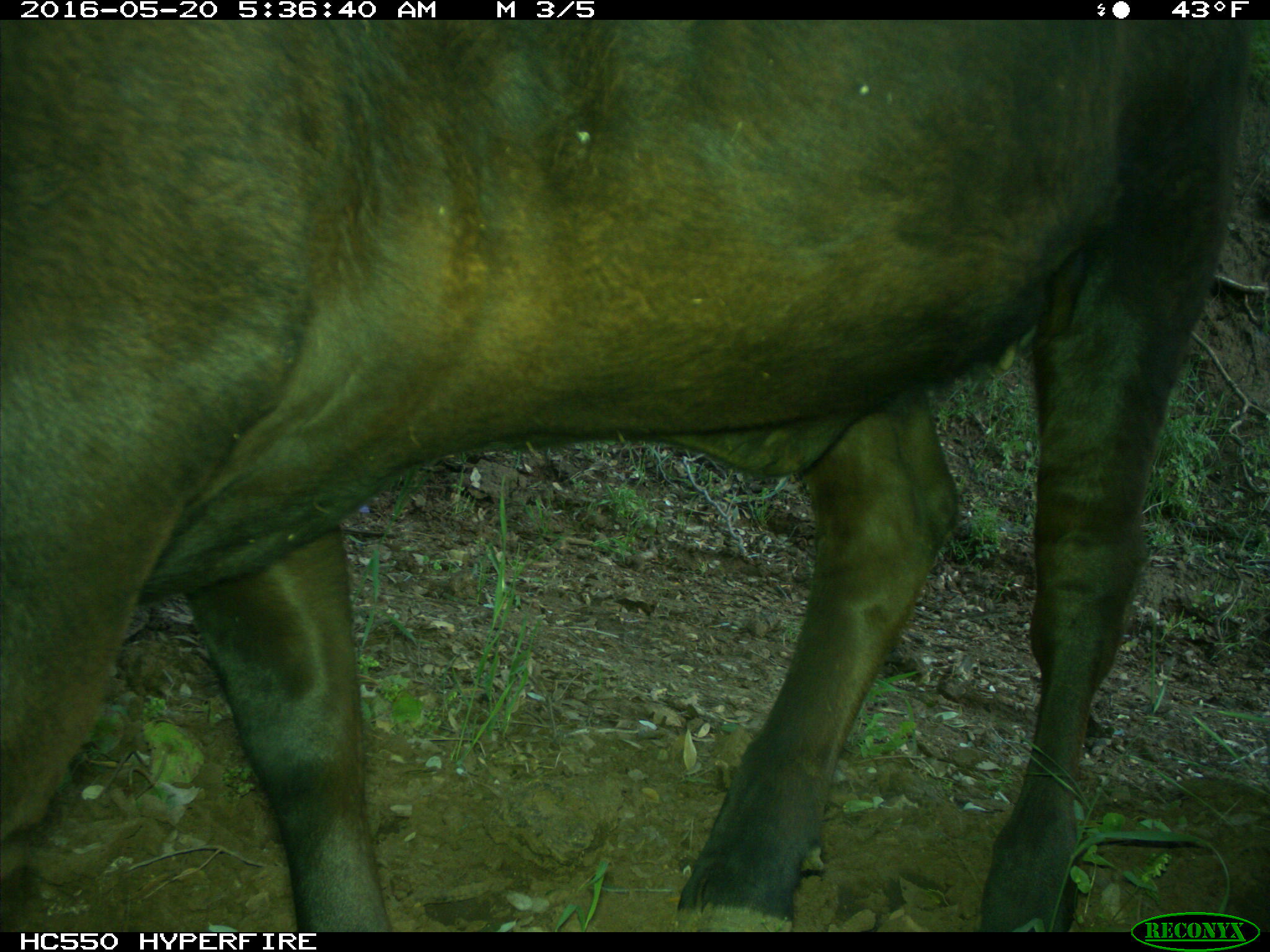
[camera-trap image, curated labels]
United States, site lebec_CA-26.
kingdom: Animalia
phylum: Chordata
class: Mammalia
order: Artiodactyla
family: Bovidae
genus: Bos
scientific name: Bos taurus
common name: domestic cow